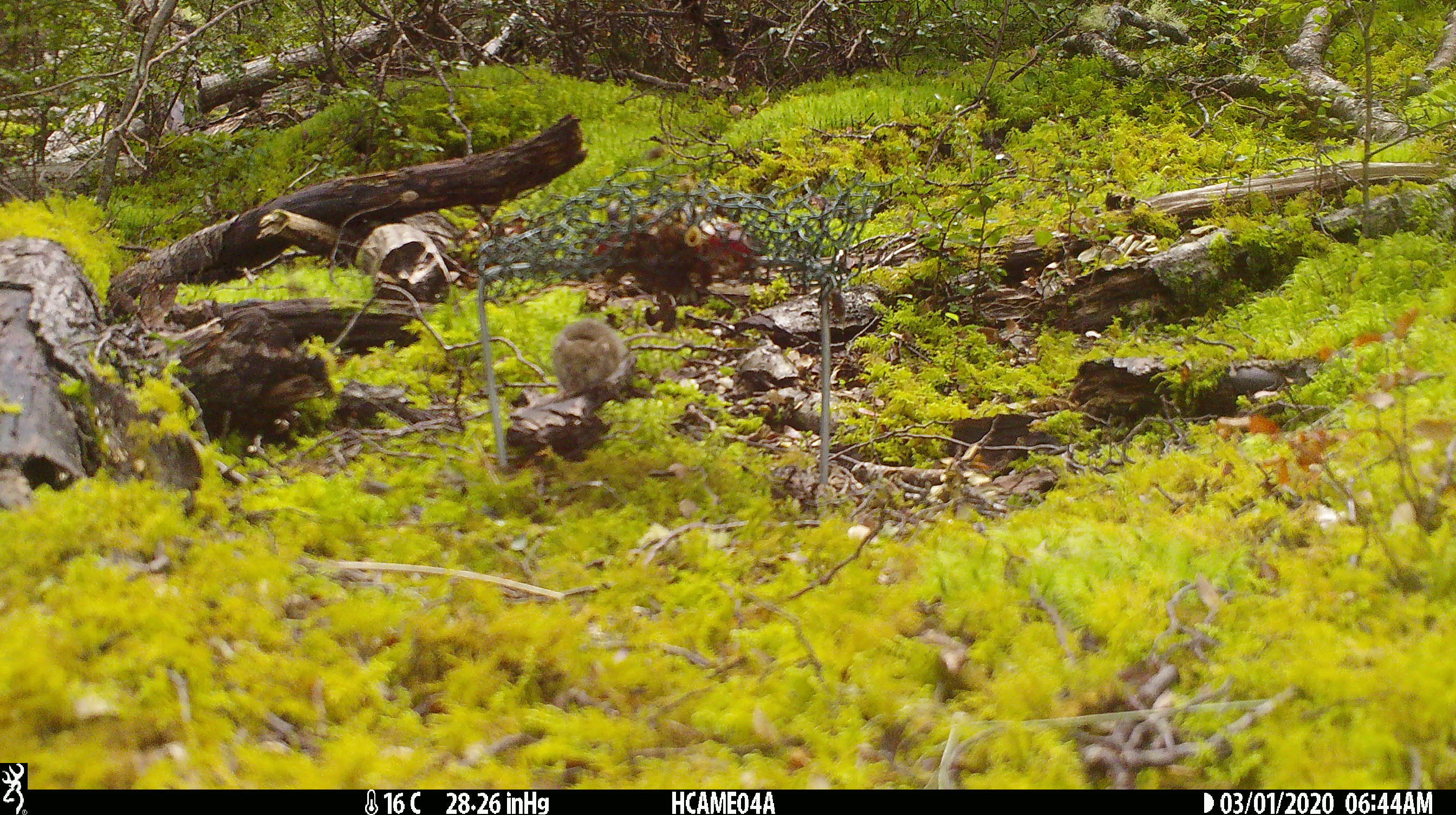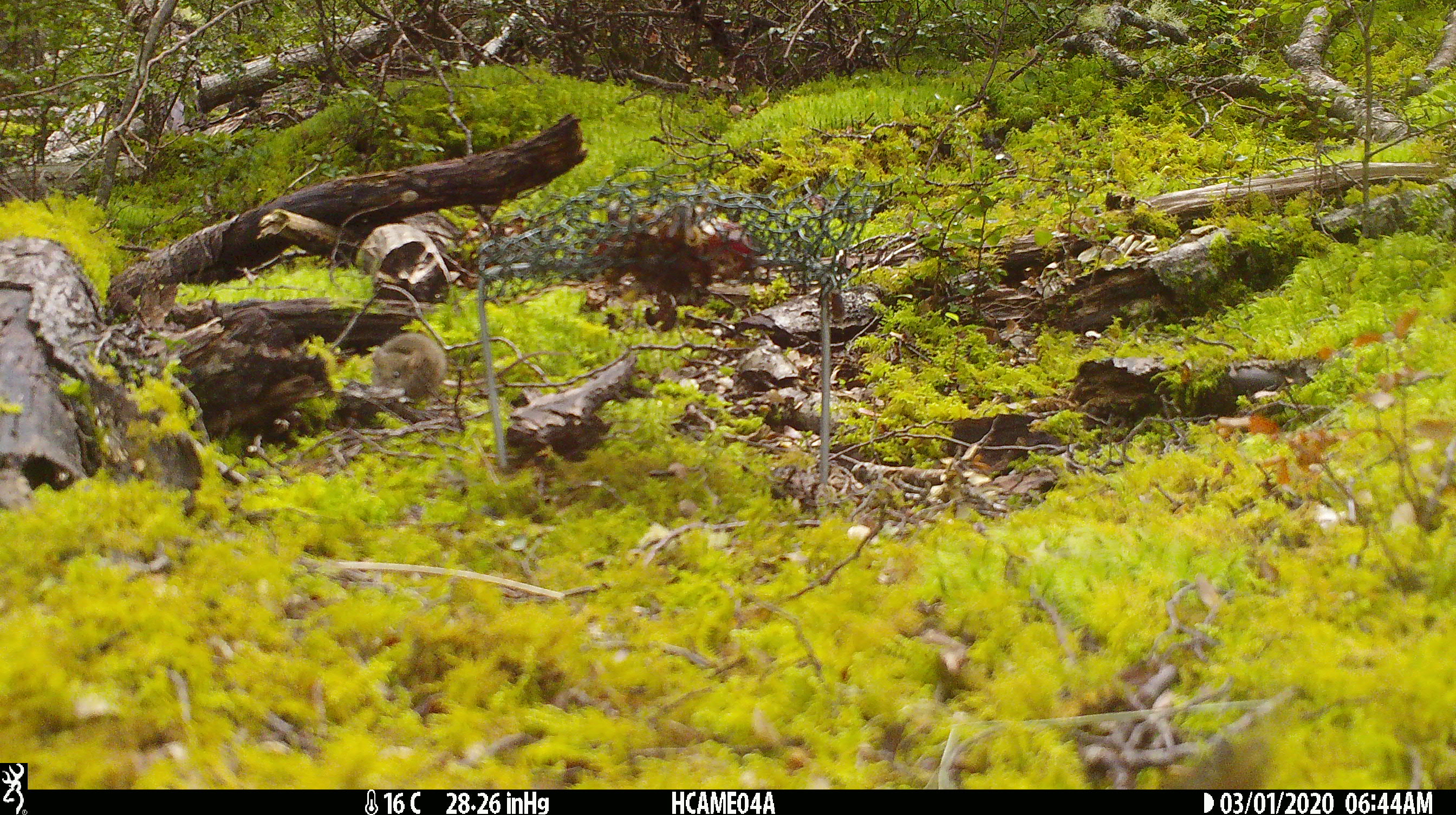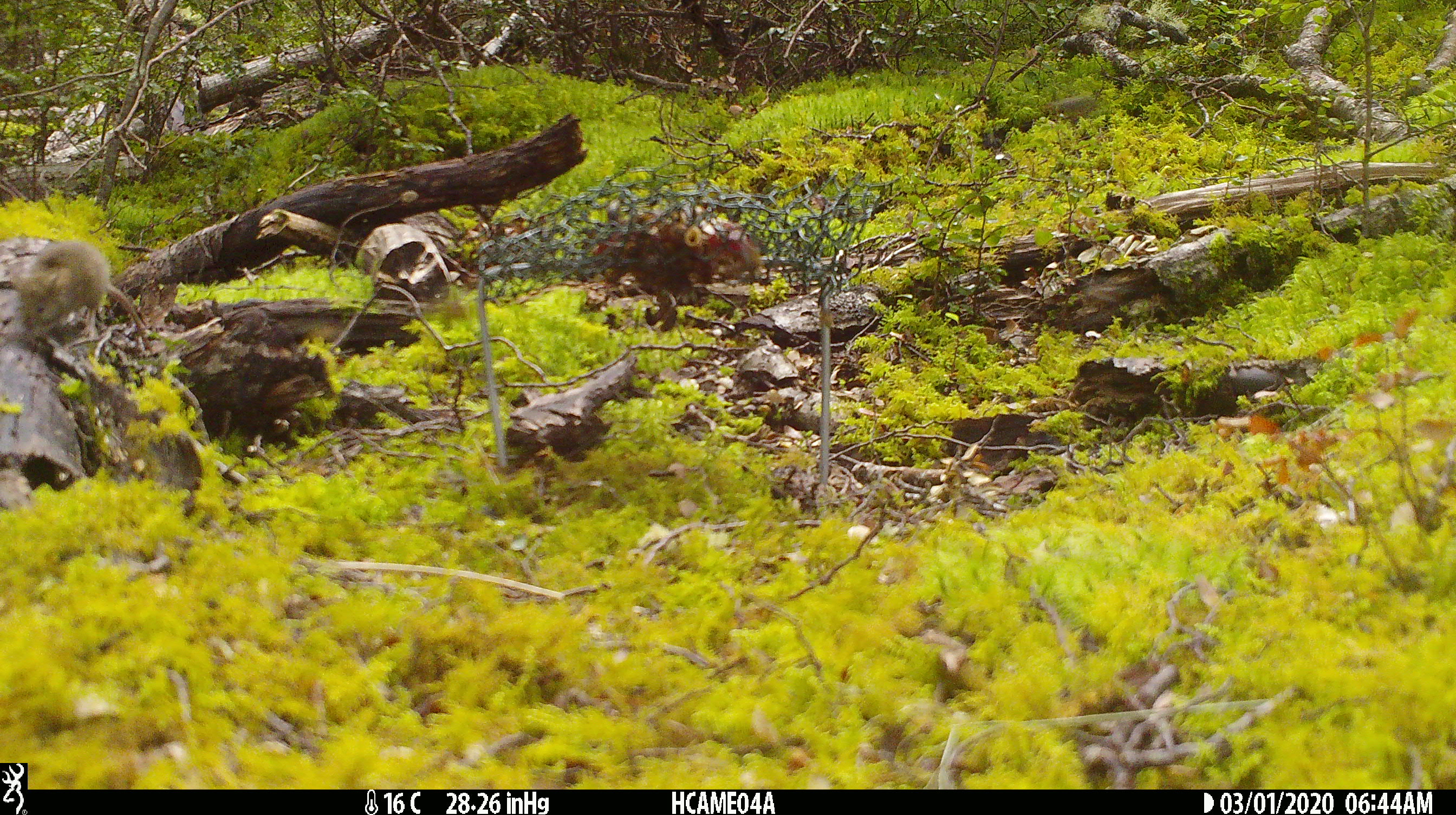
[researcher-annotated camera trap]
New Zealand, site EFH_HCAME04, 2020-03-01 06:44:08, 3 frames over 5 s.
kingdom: Animalia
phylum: Chordata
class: Mammalia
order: Rodentia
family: Muridae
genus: Mus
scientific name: Mus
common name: mouse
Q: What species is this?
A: Mouse (Mus).